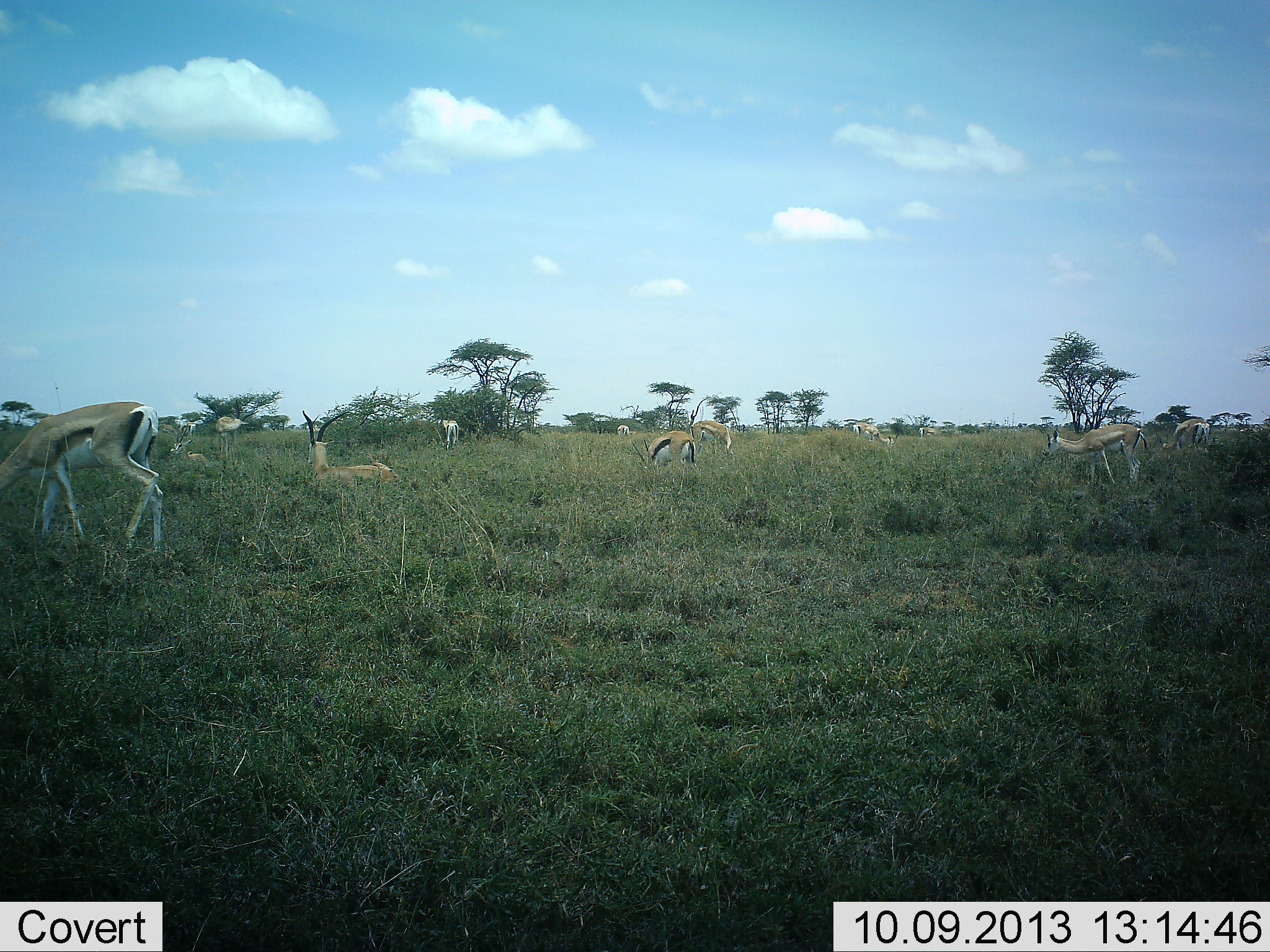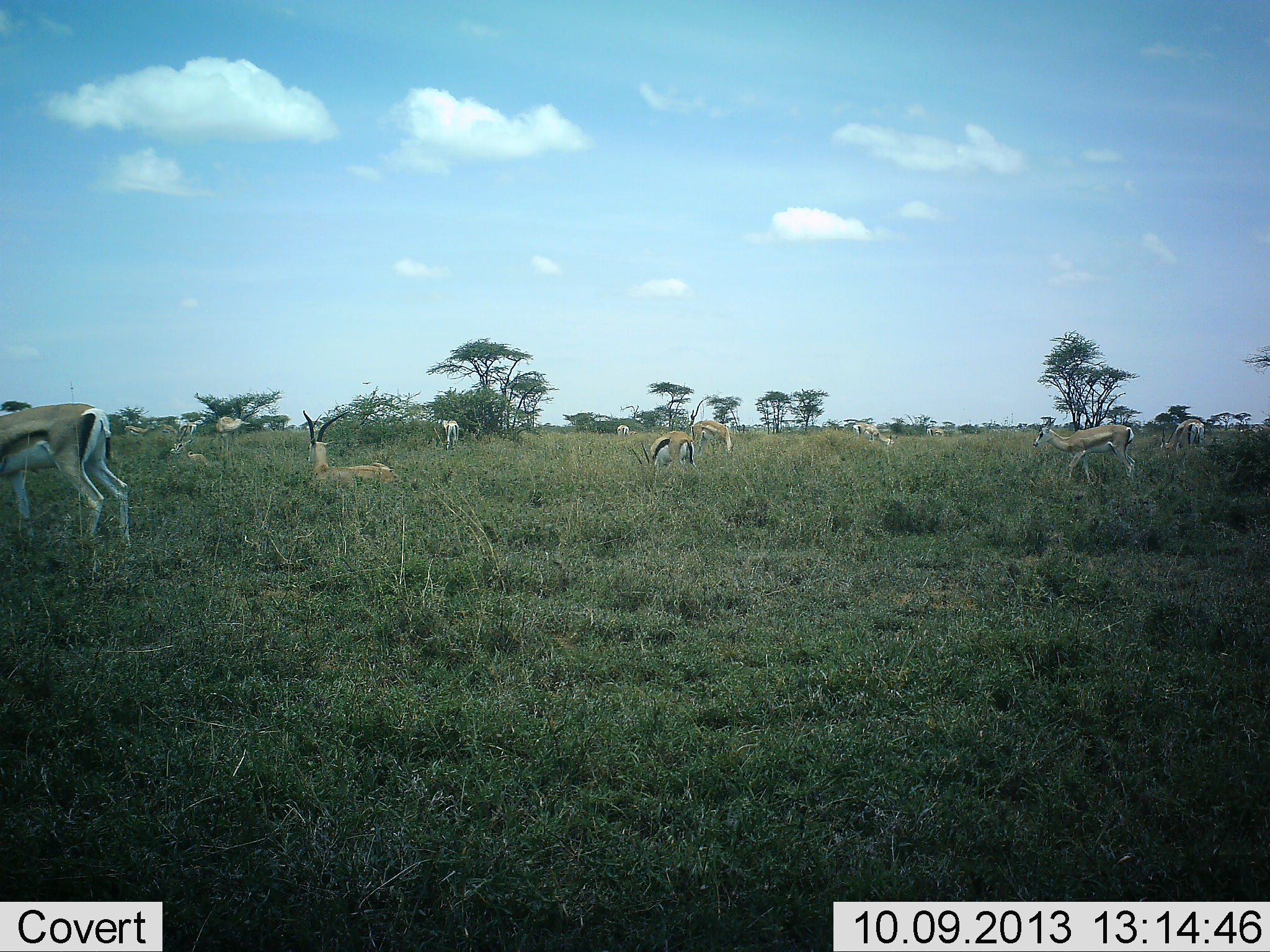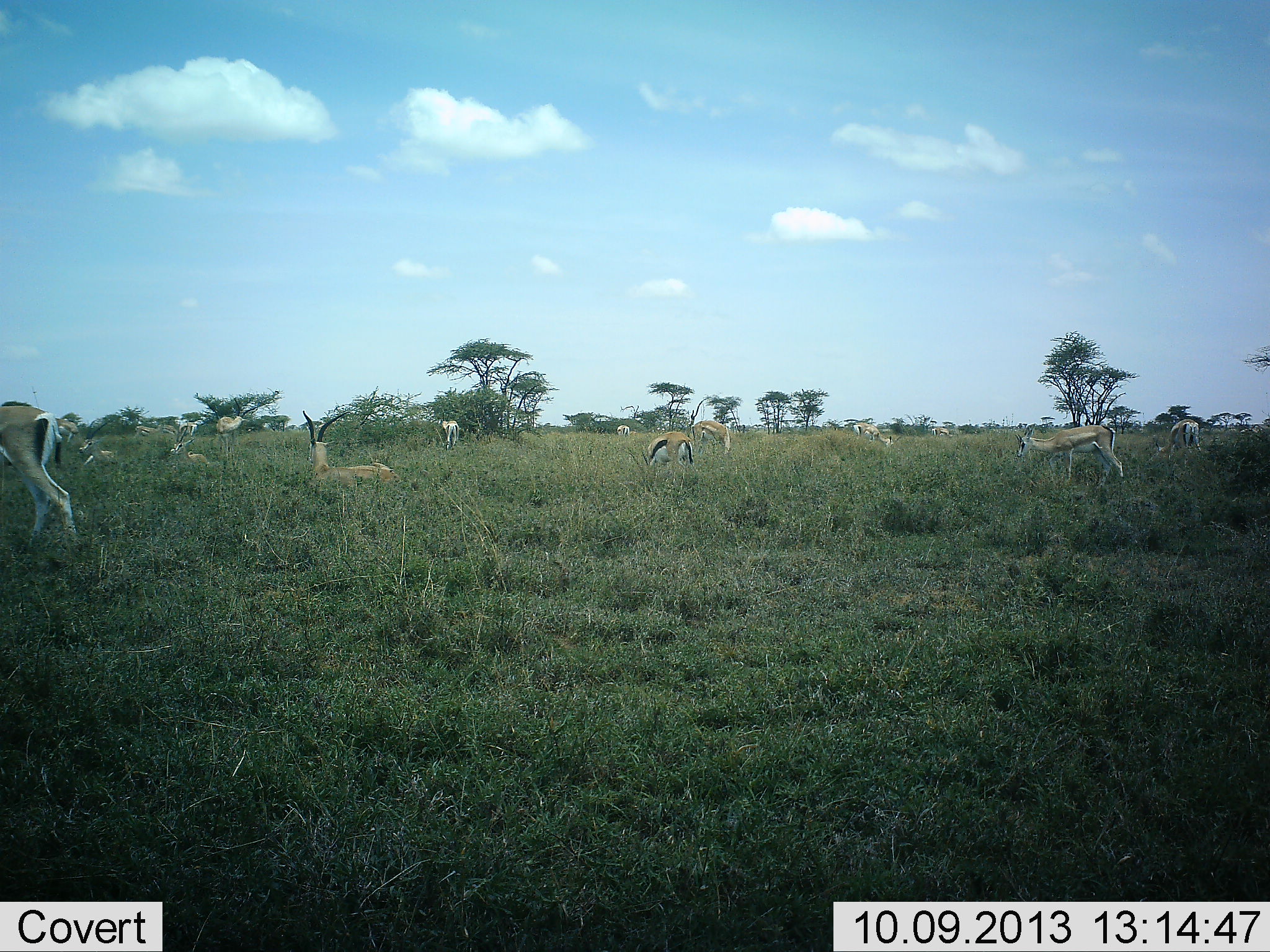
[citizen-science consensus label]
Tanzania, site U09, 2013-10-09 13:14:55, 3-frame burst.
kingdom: Animalia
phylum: Chordata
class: Mammalia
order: Artiodactyla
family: Bovidae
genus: Eudorcas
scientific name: Eudorcas thomsonii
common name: thomson's gazelle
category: gazellethomsons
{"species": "gazellethomsons (thomson's gazelle) (Eudorcas thomsonii)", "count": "11-50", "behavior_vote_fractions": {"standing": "80%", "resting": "70%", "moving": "70%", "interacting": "0%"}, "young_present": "0%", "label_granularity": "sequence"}